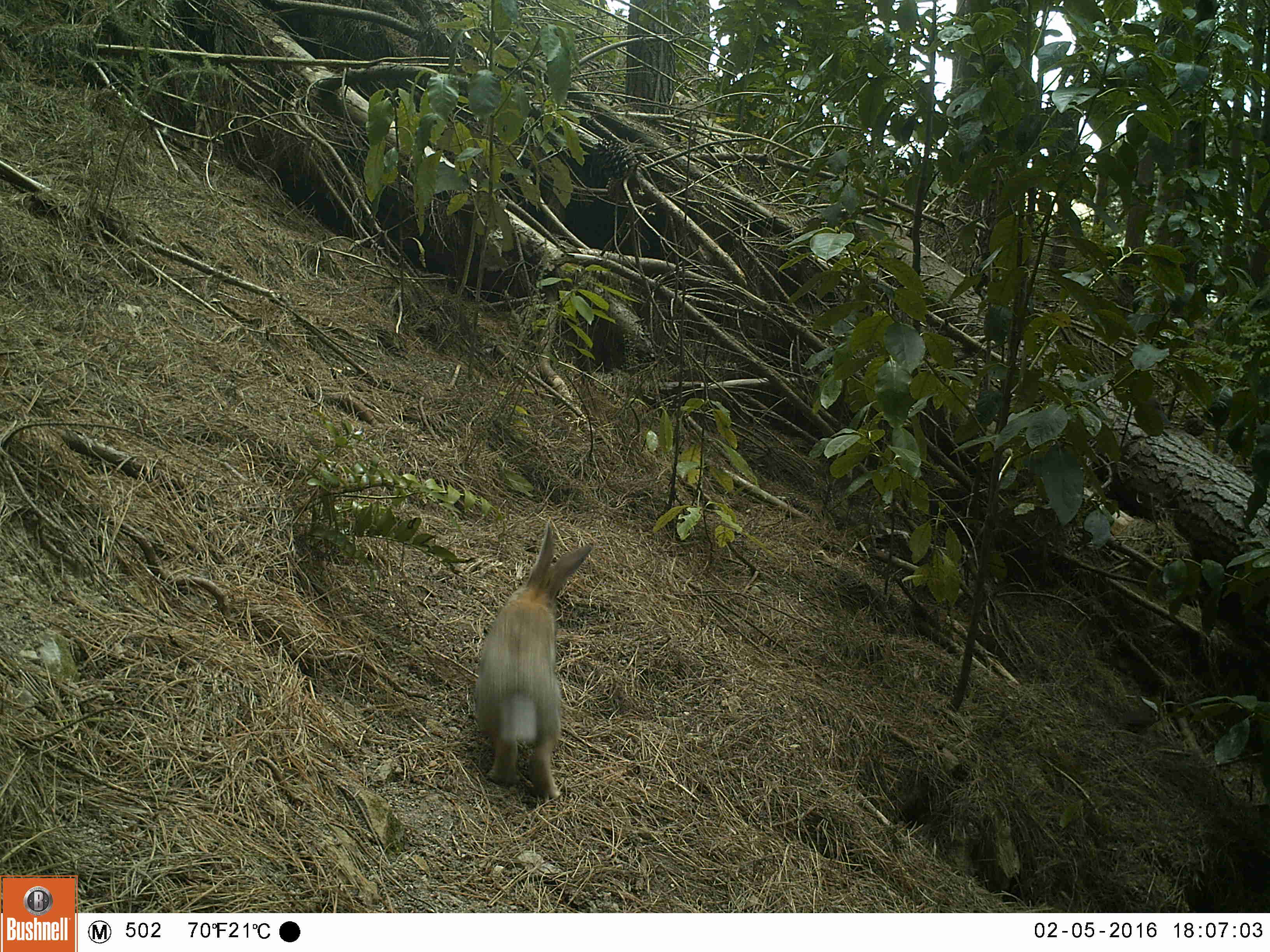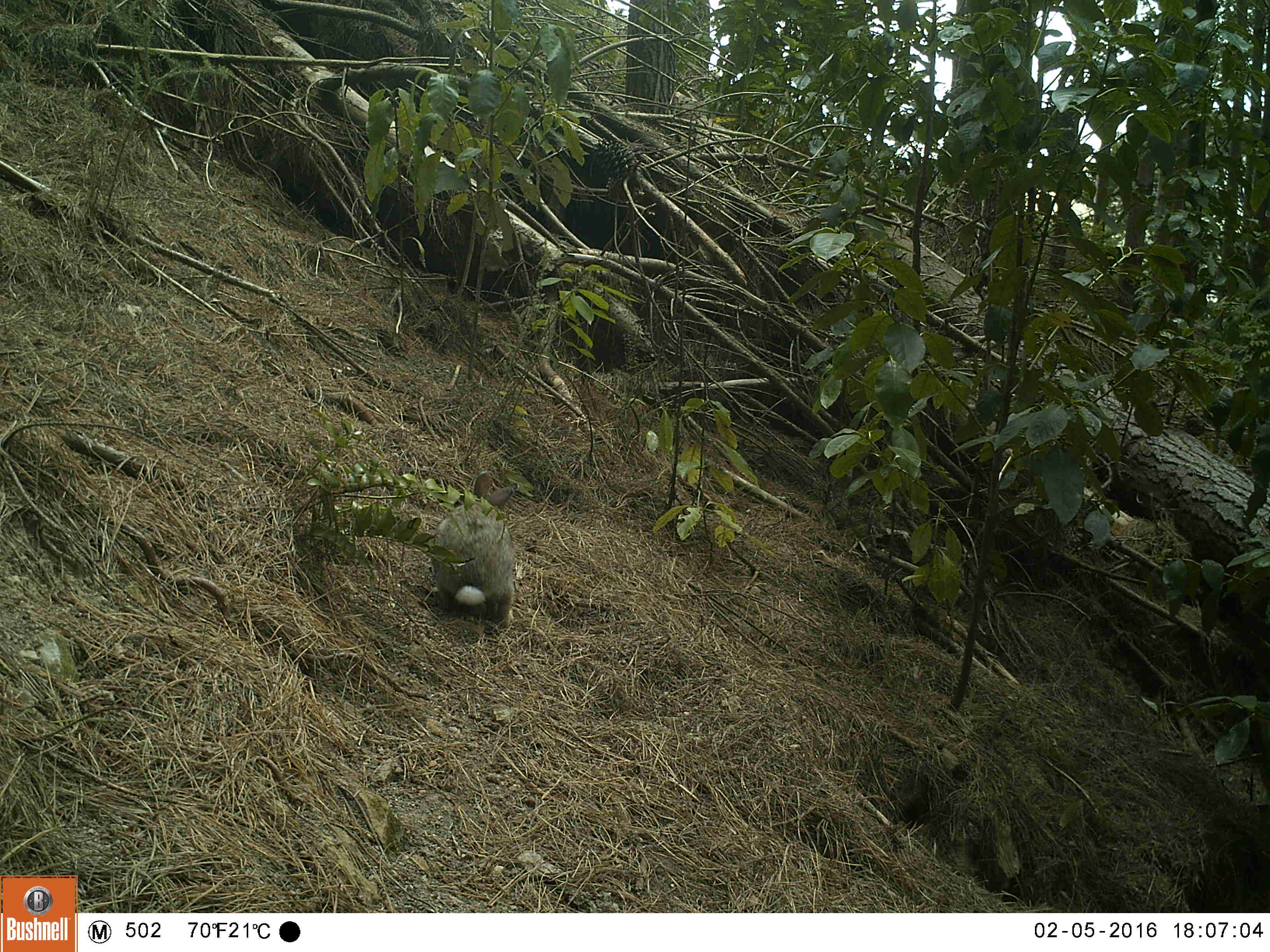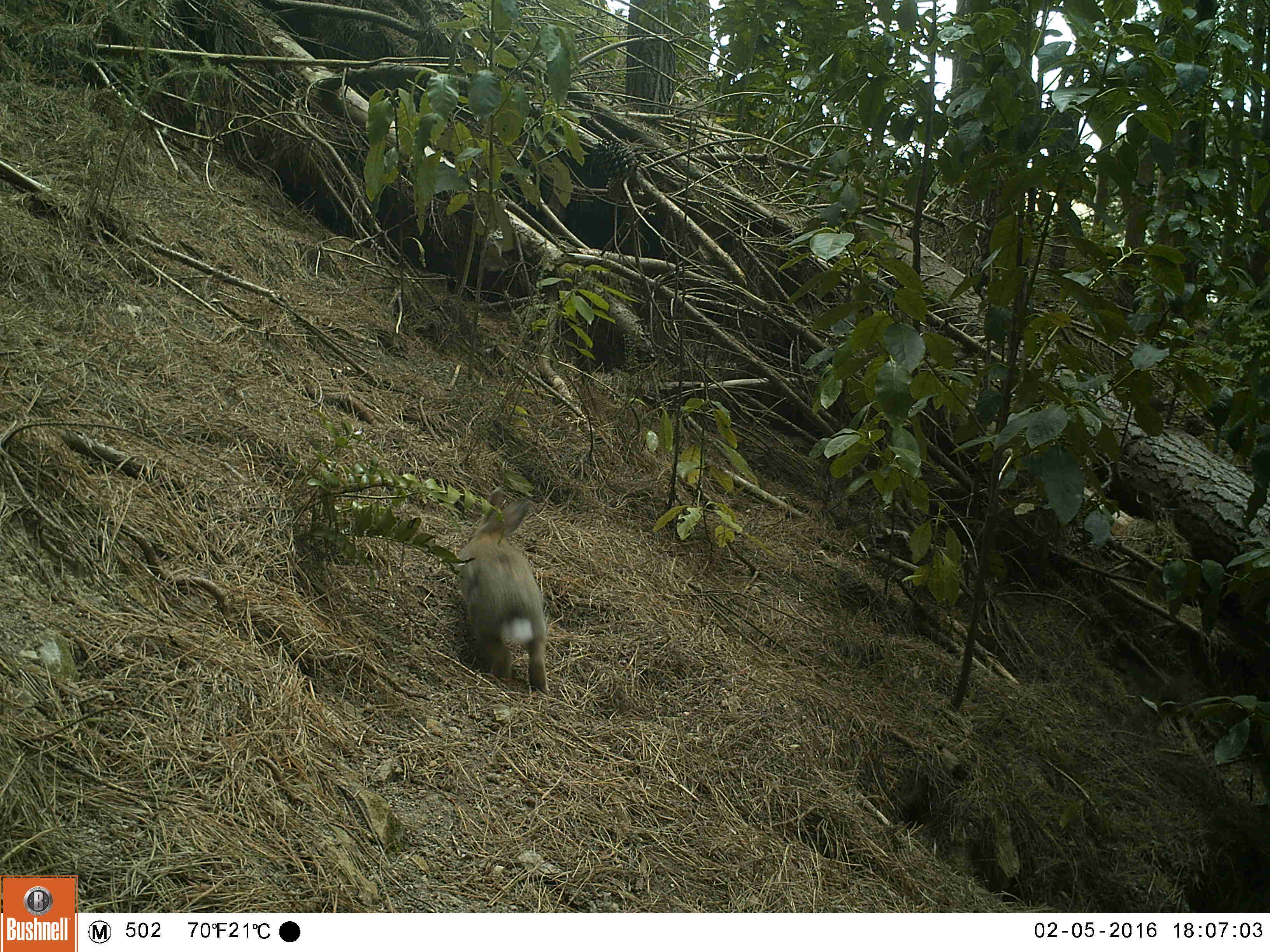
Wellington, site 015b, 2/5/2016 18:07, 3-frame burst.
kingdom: Animalia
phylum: Chordata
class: Mammalia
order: Lagomorpha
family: Leporidae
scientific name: Leporidae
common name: rabbit